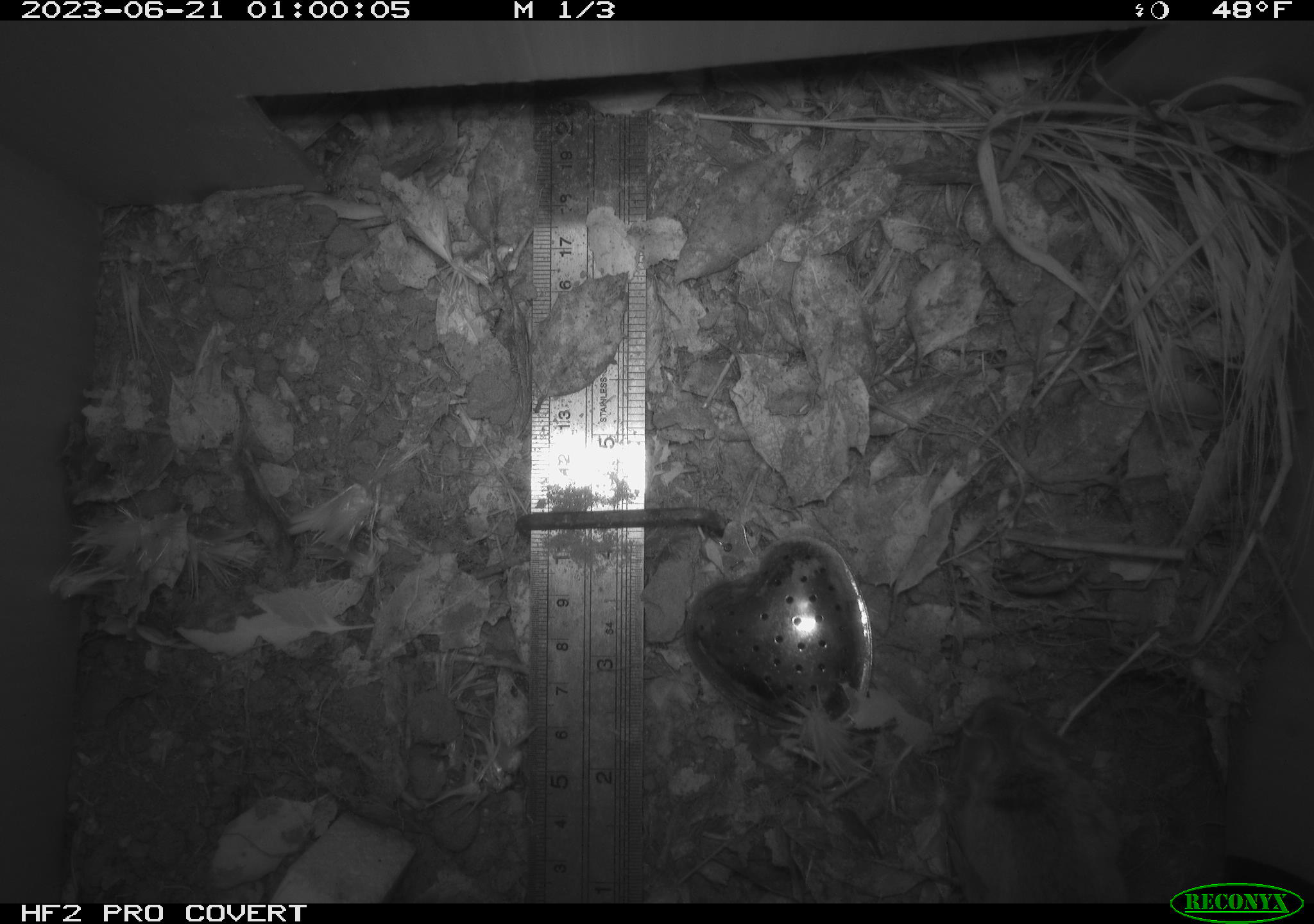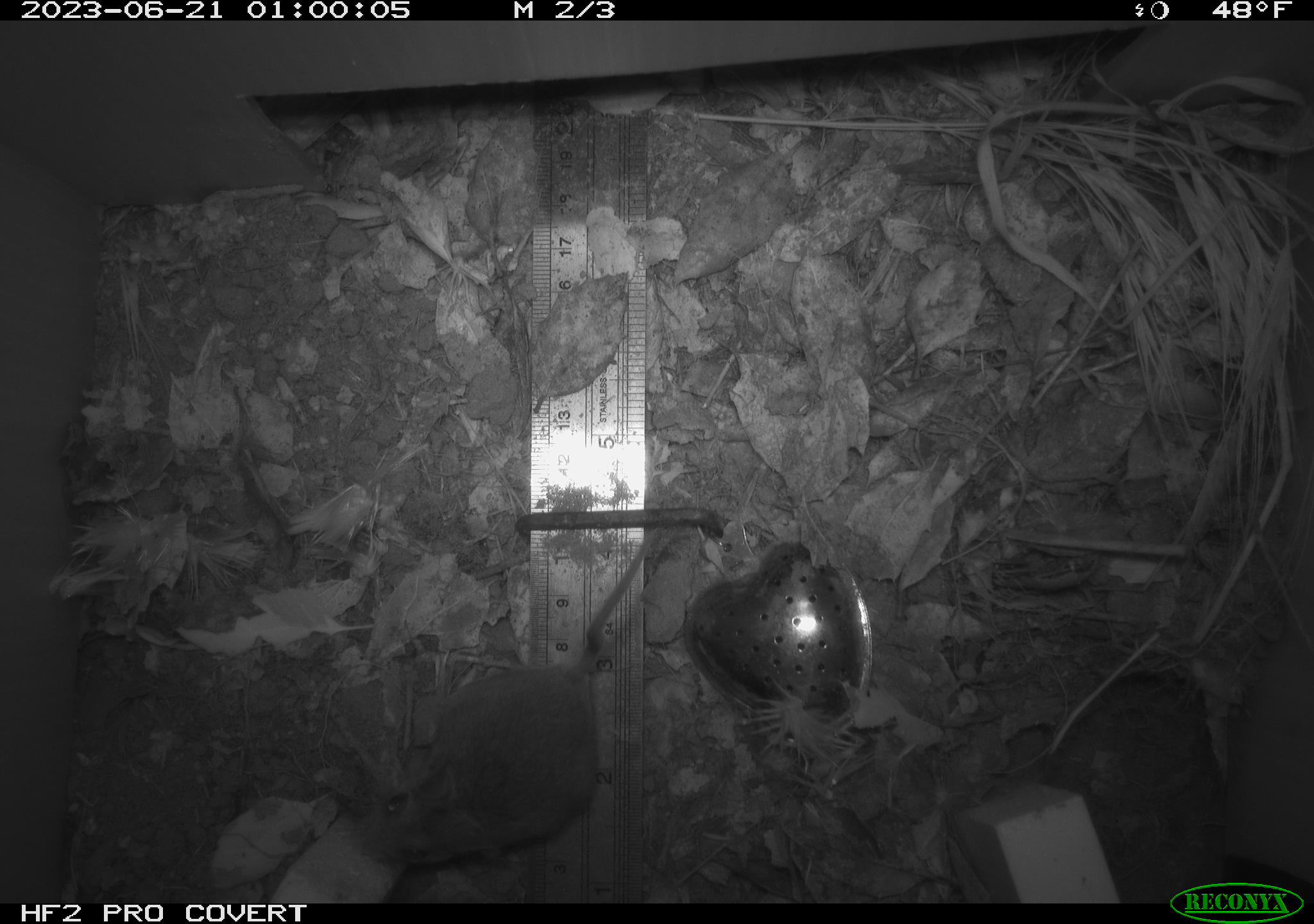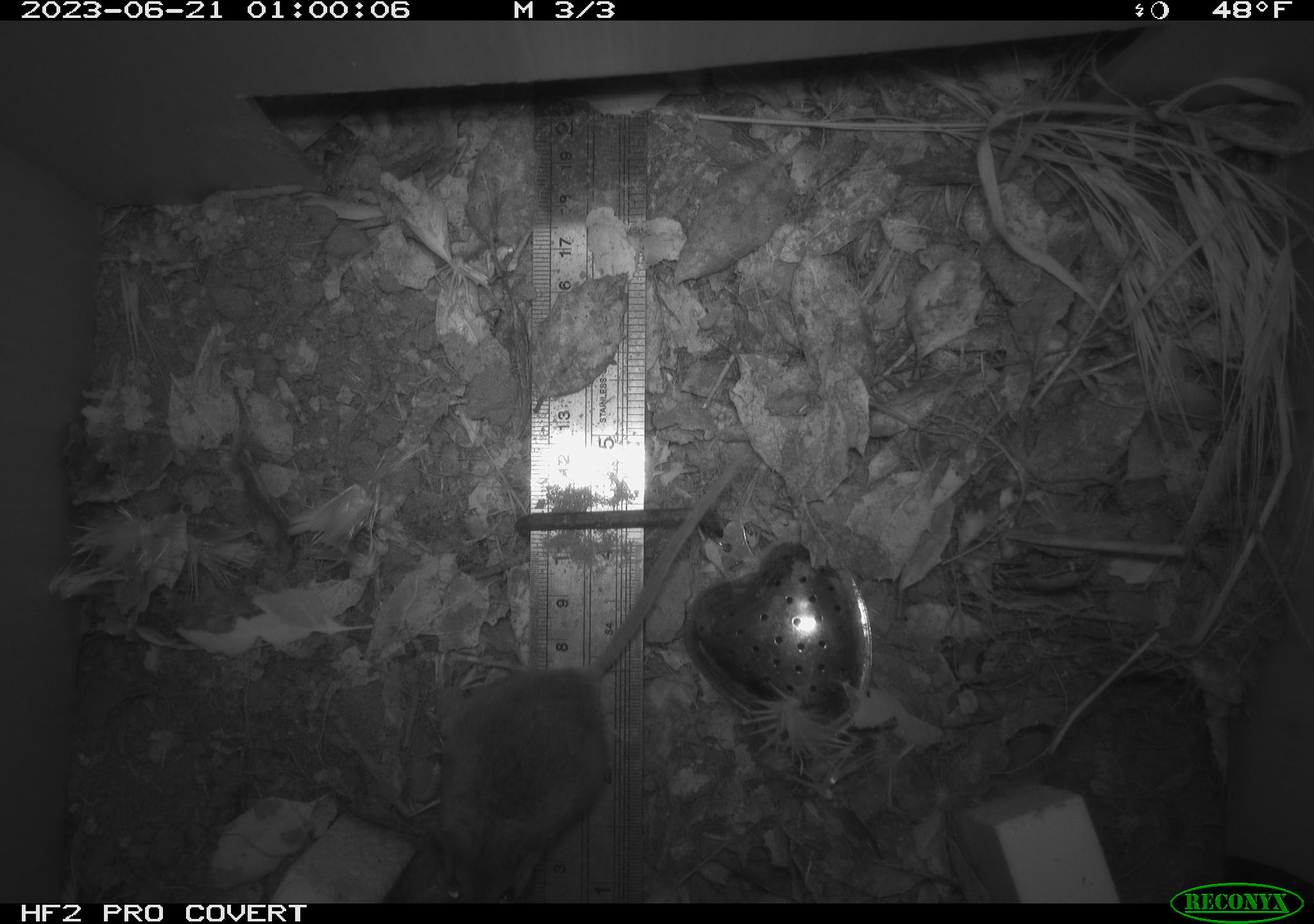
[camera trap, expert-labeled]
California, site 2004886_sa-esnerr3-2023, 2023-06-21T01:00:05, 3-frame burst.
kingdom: Animalia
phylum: Chordata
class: Mammalia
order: Rodentia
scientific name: Rodentia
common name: mouse species